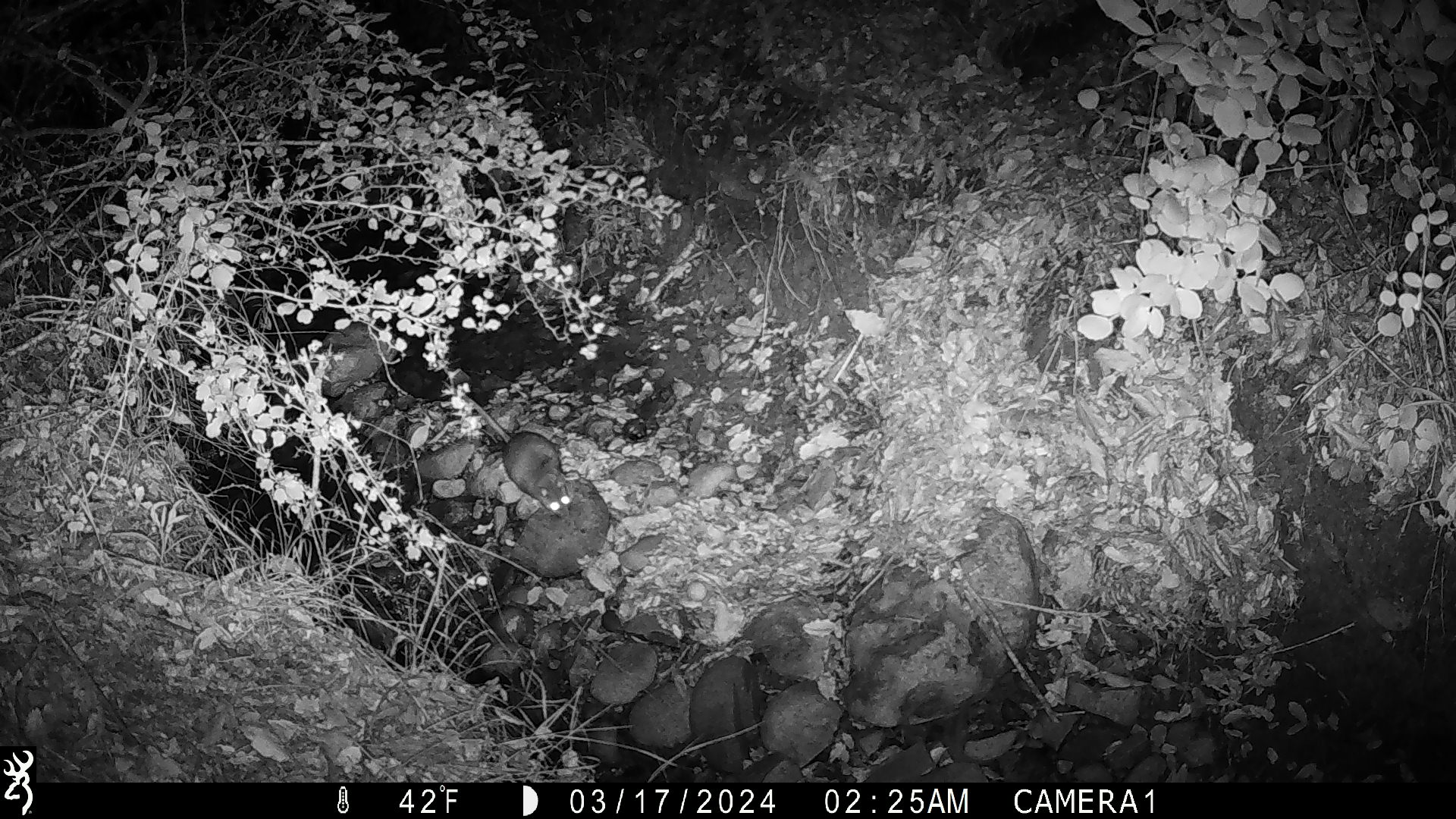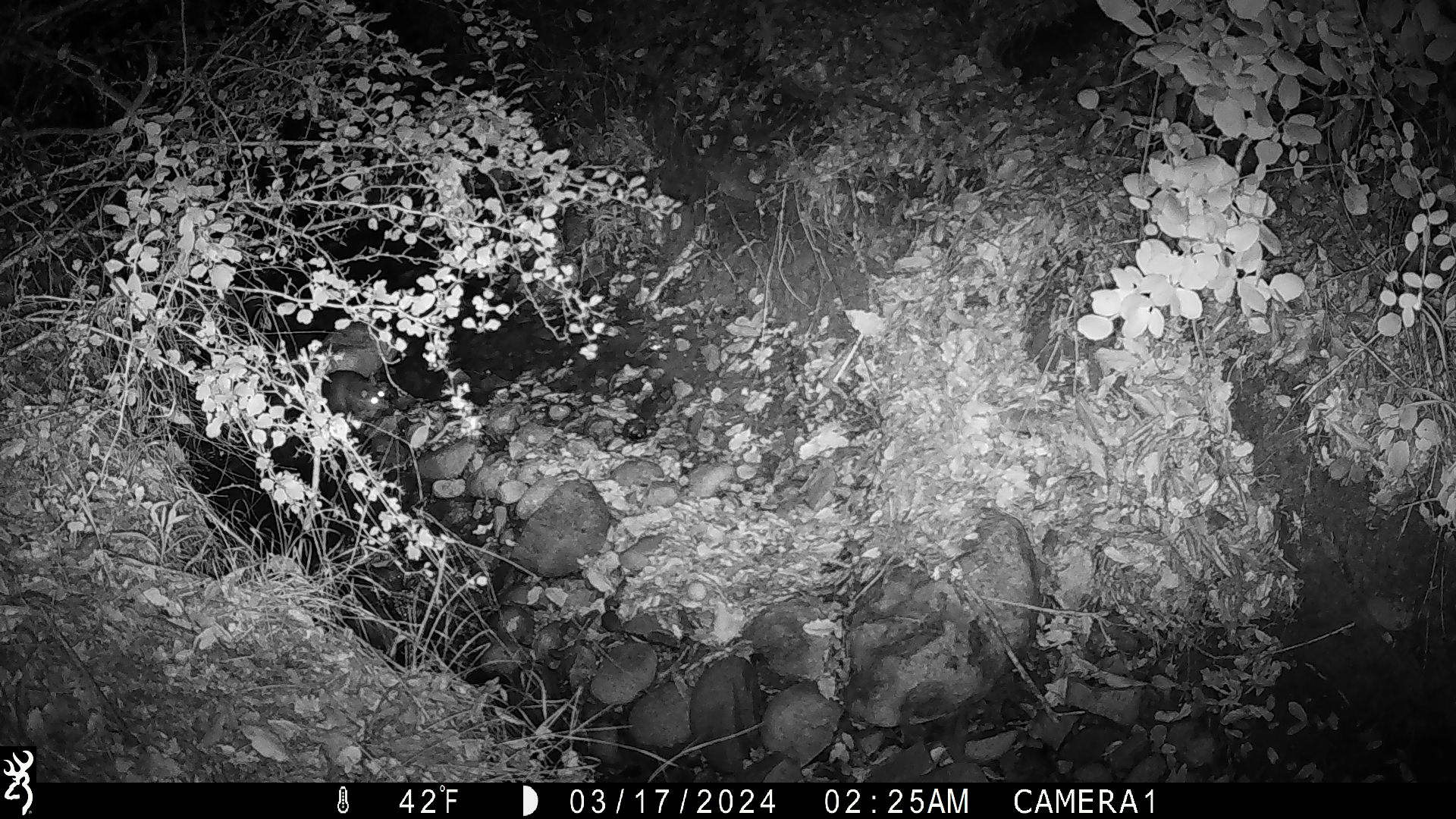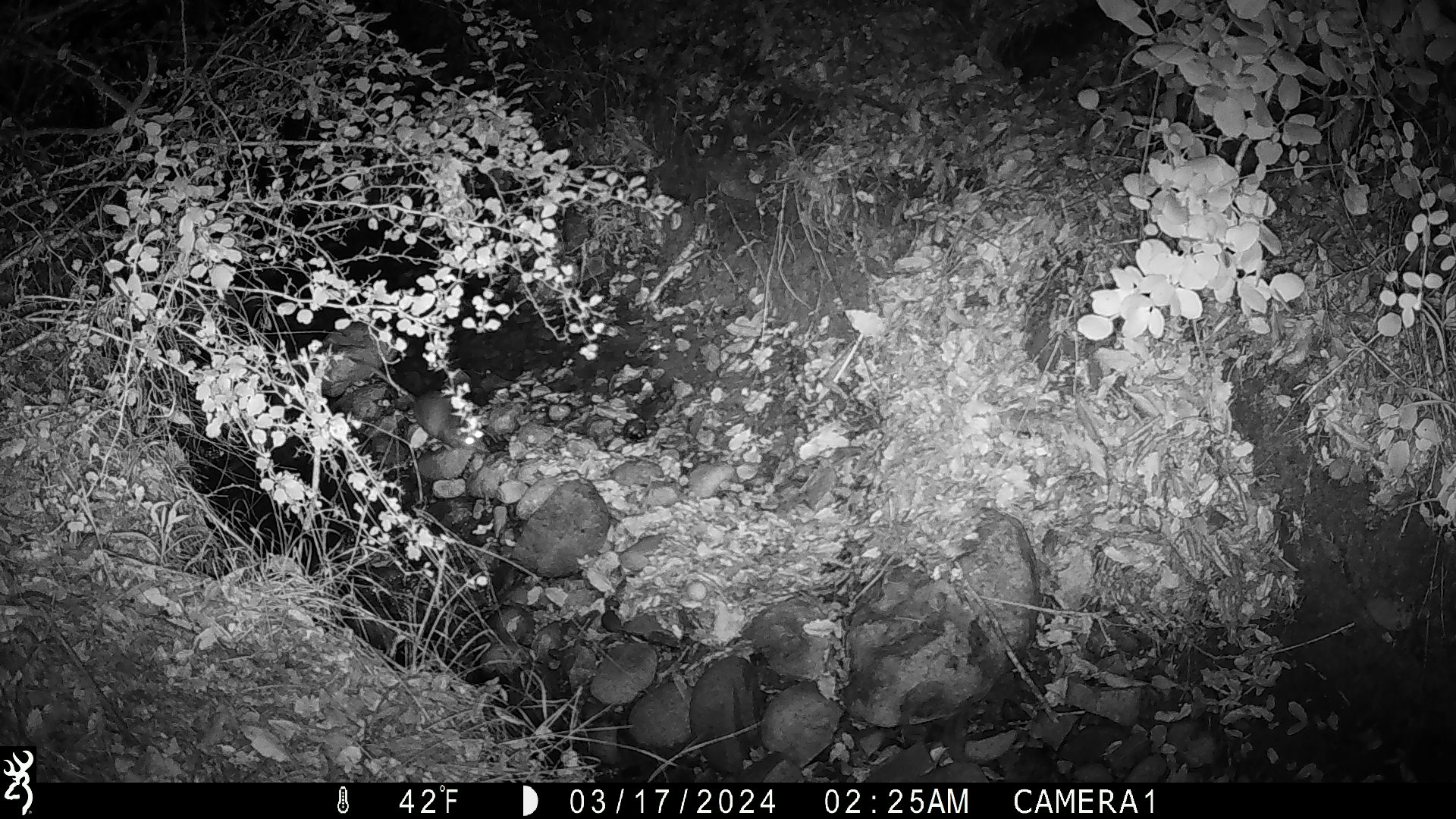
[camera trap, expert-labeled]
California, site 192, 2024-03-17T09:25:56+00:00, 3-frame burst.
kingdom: Animalia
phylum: Chordata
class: Mammalia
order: Rodentia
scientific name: Rodentia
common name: mouse or rat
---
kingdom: Animalia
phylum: Chordata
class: Aves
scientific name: Aves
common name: bird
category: unknown bird